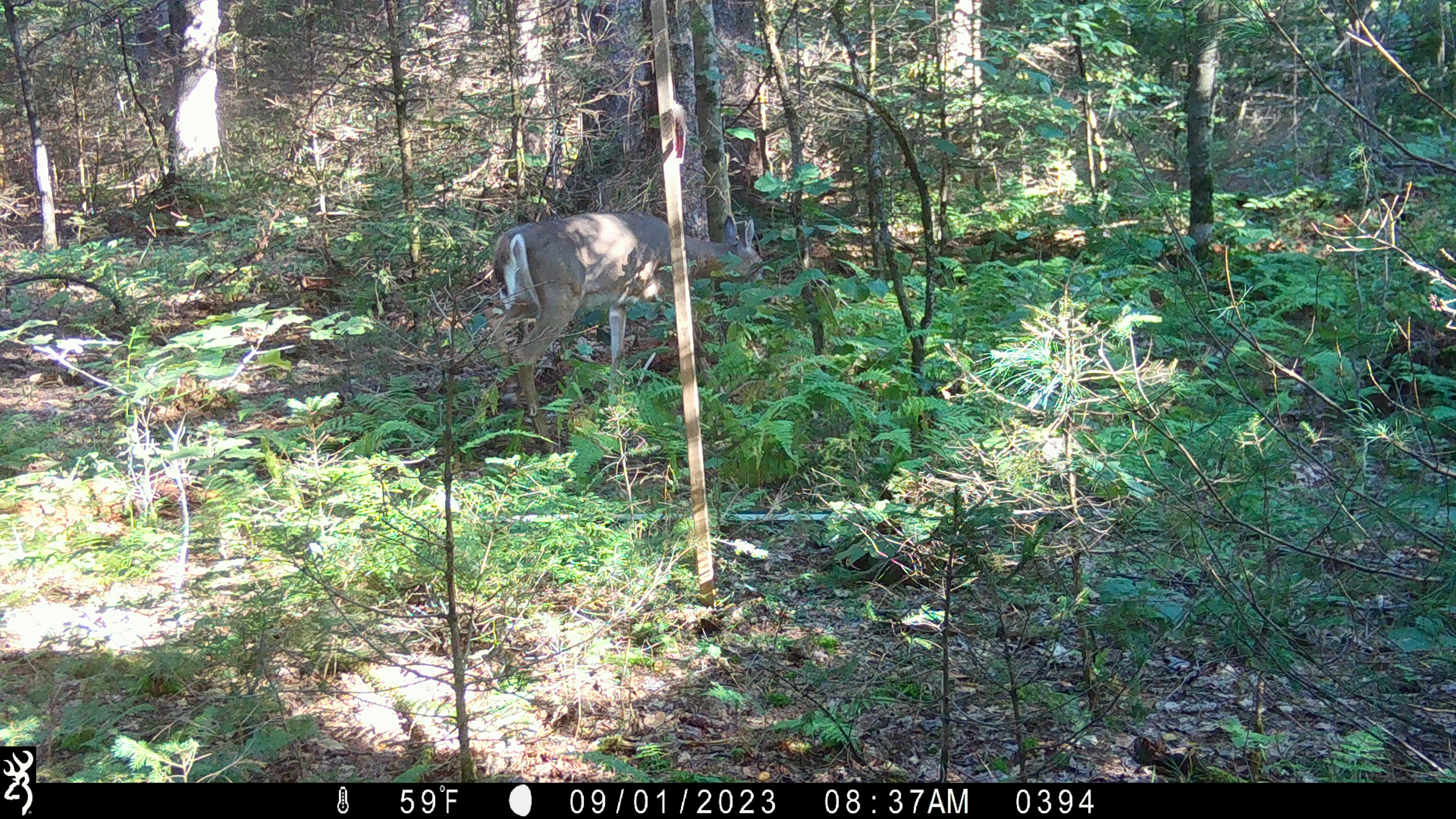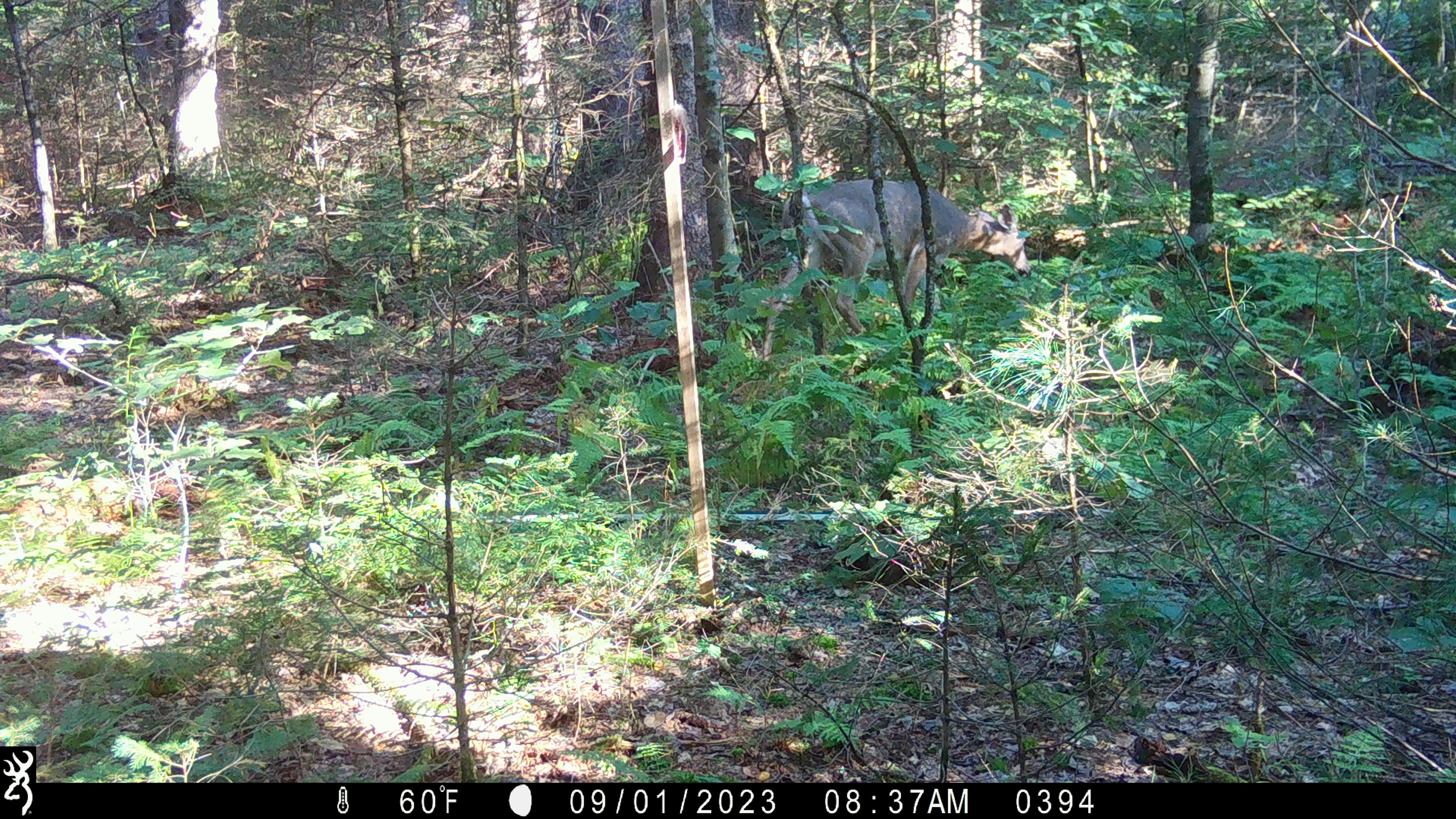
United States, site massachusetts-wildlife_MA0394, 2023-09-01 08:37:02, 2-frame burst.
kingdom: Animalia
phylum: Chordata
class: Mammalia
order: Artiodactyla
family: Cervidae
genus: Odocoileus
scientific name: Odocoileus virginianus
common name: white-tailed deer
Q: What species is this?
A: White-tailed deer (Odocoileus virginianus).